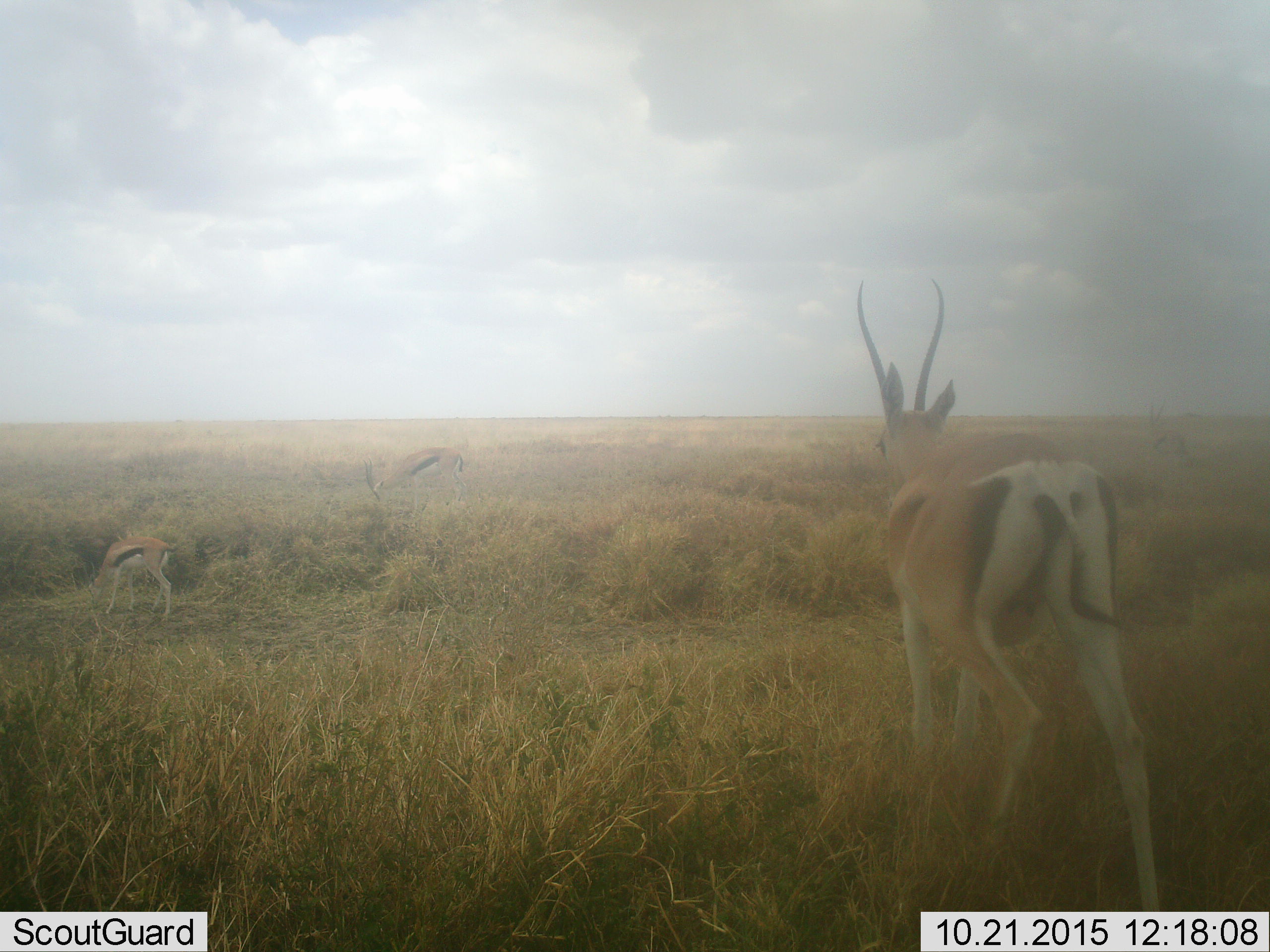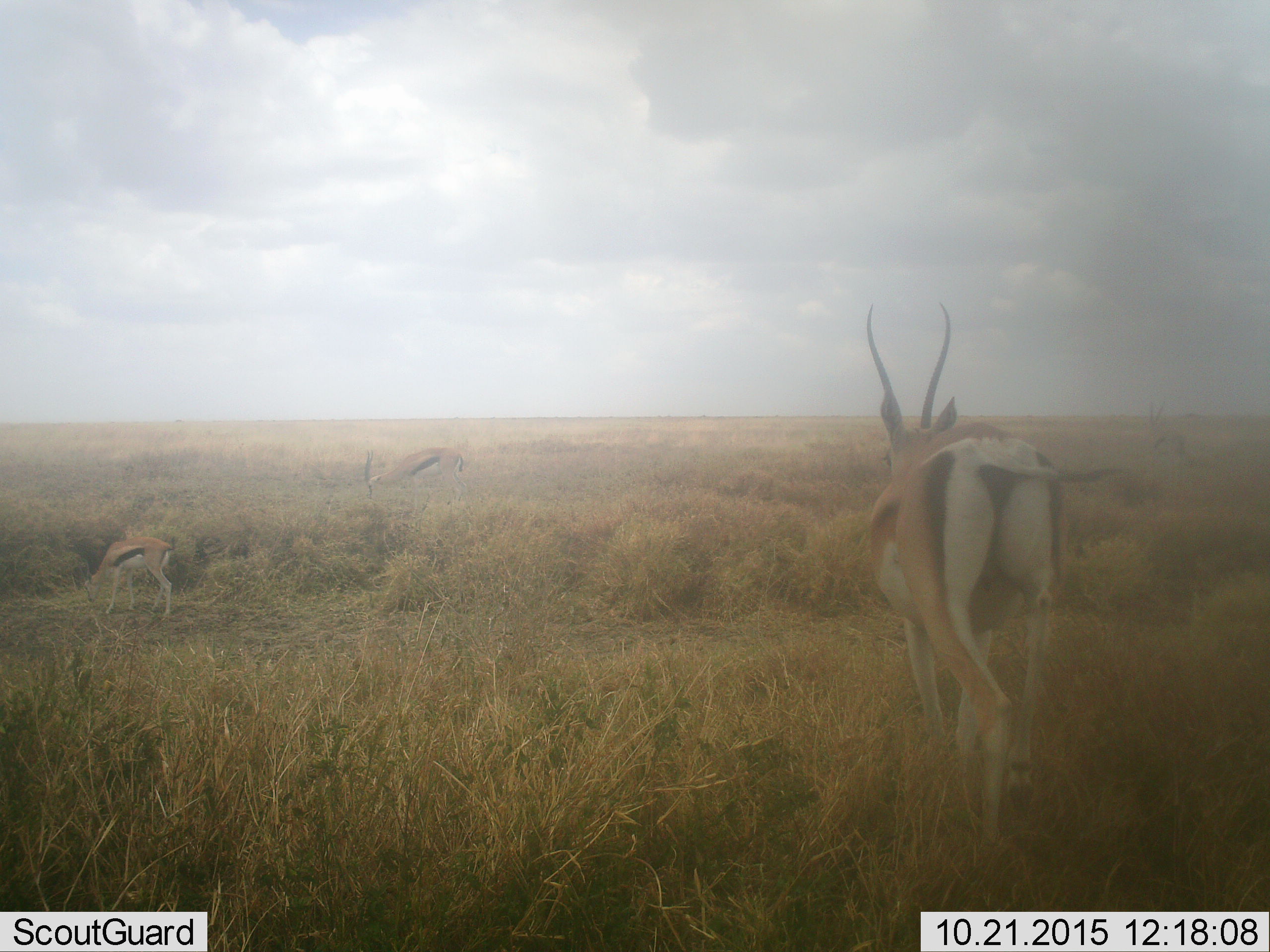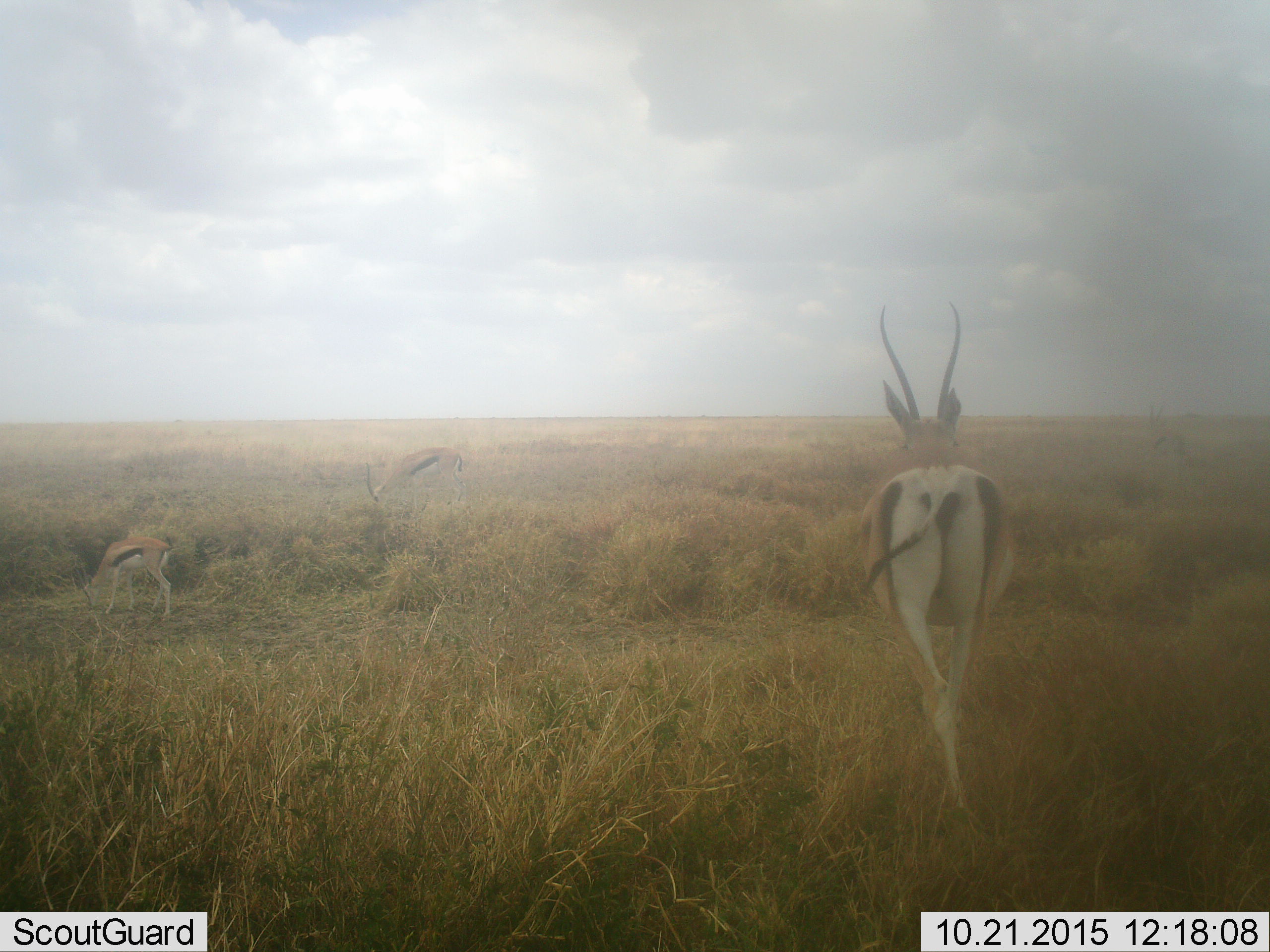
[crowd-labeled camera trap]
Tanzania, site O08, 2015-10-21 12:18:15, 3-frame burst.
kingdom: Animalia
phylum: Chordata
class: Mammalia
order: Artiodactyla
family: Bovidae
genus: Eudorcas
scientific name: Eudorcas thomsonii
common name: thomson's gazelle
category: gazellethomsons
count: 4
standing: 67%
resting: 0%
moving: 67%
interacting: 0%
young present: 17%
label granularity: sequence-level